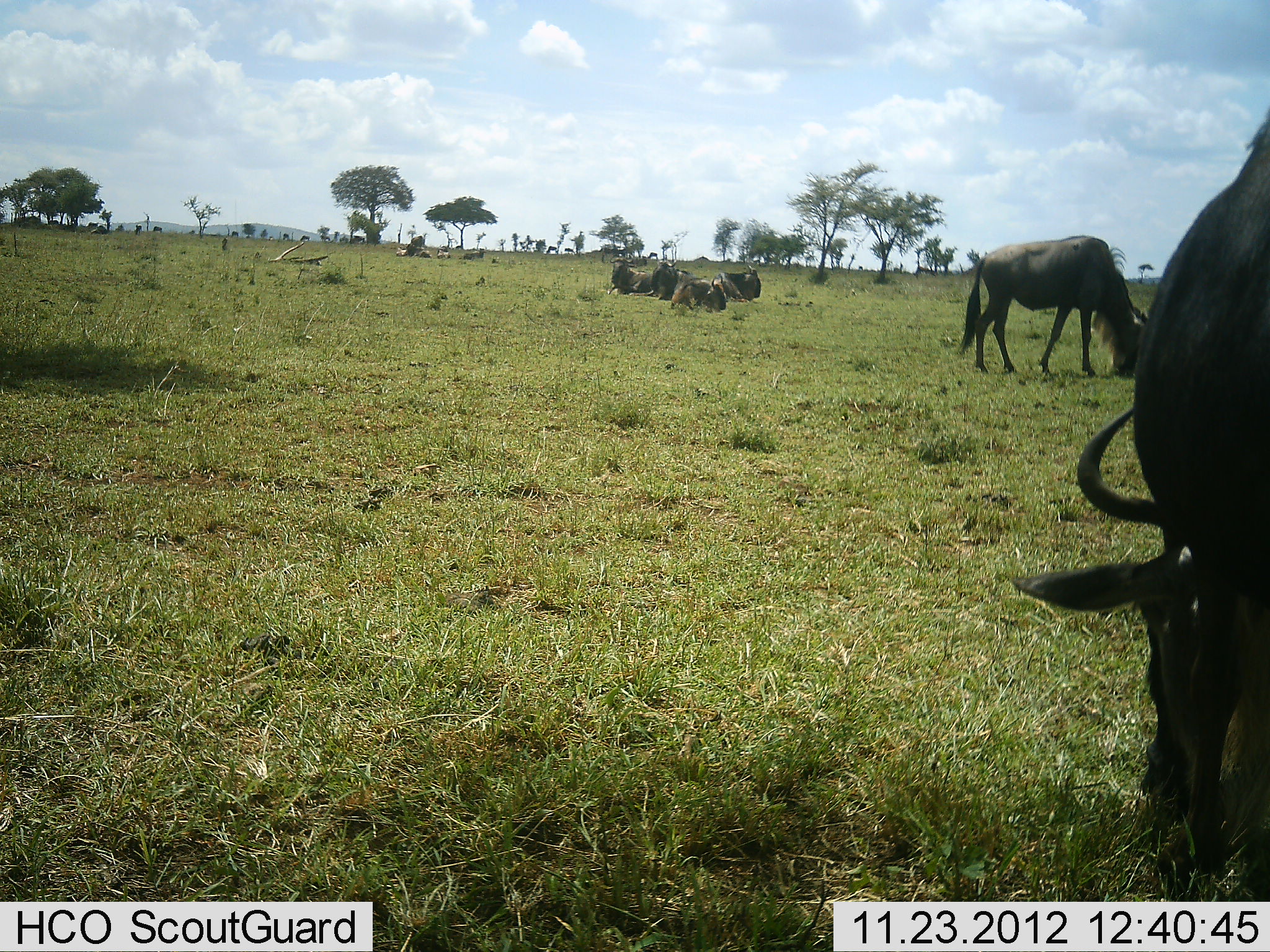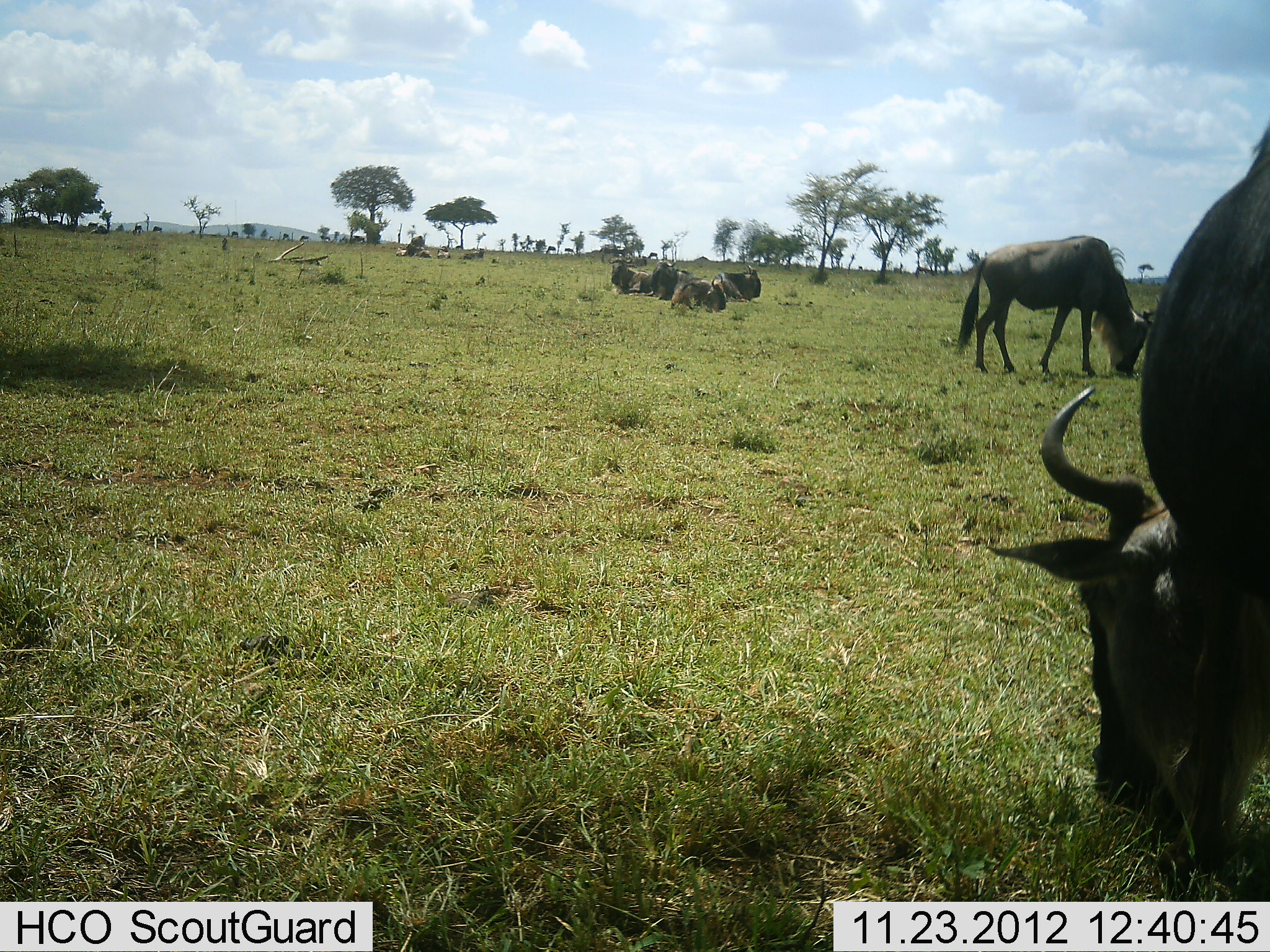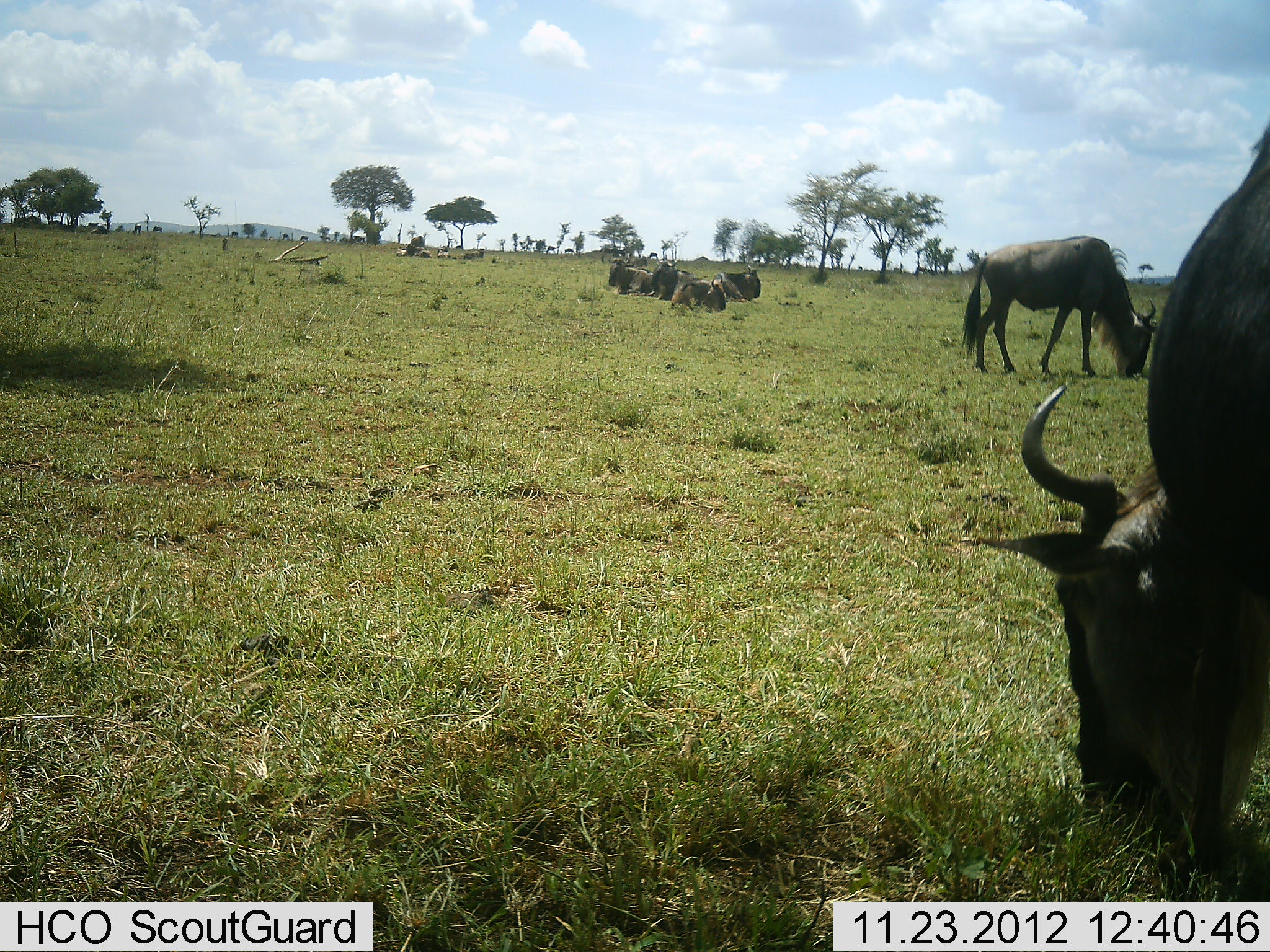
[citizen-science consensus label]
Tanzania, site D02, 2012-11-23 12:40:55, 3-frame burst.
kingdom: Animalia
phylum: Chordata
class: Mammalia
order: Artiodactyla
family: Bovidae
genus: Connochaetes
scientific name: Connochaetes taurinus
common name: blue wildebeest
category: wildebeest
Wildebeest (blue wildebeest) (Connochaetes taurinus), count 6. Behavior (volunteer vote fractions): standing 24%, resting 82%, moving 9%, interacting 0%. Young present (vote fraction): 3%. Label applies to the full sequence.